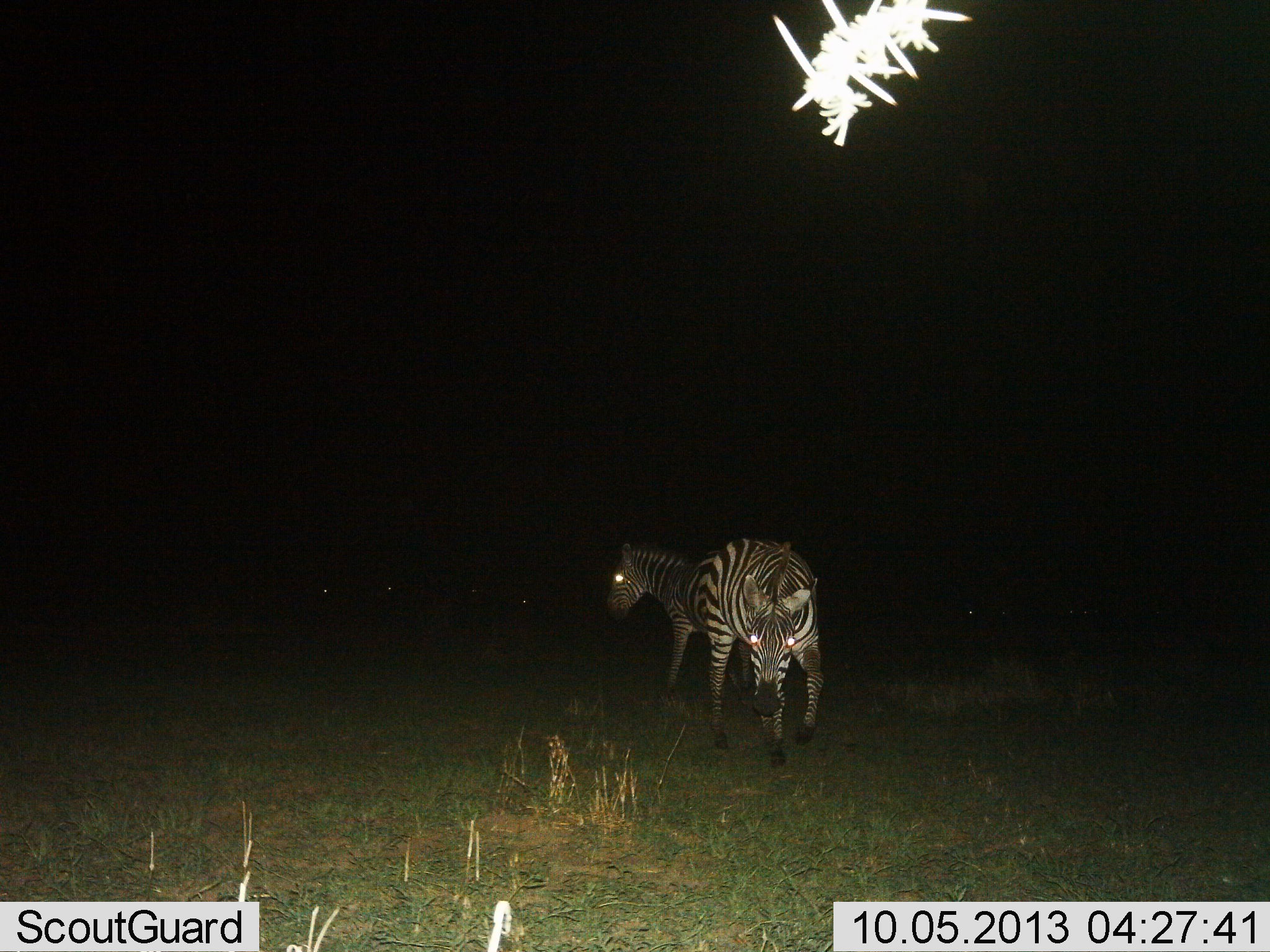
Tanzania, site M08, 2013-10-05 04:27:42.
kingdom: Animalia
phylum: Chordata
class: Mammalia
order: Perissodactyla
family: Equidae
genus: Equus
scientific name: Equus quagga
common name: plains zebra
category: zebra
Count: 2.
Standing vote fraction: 70%.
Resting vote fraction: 0%.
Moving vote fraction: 50%.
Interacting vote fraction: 0%.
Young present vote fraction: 0%.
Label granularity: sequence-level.